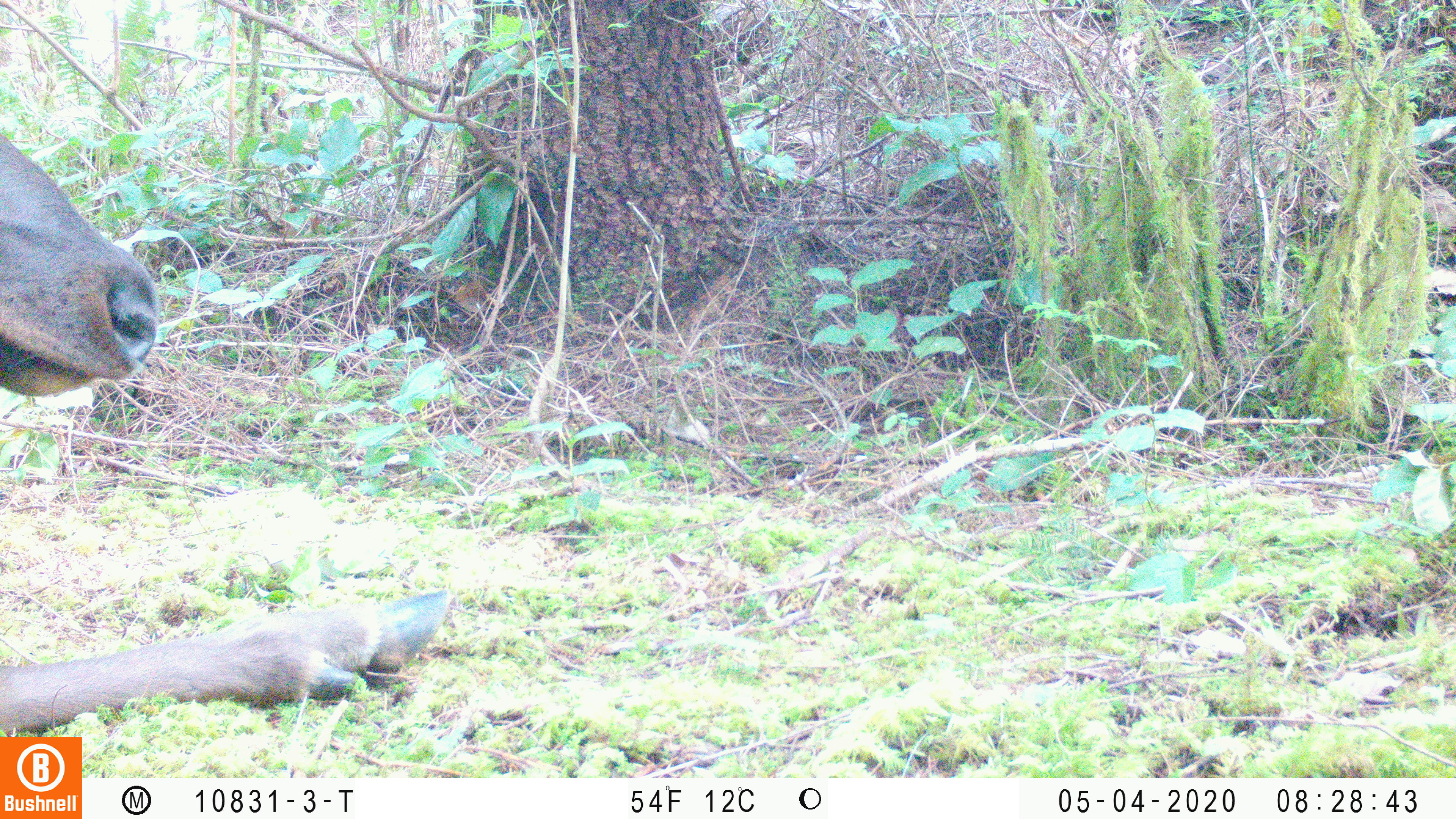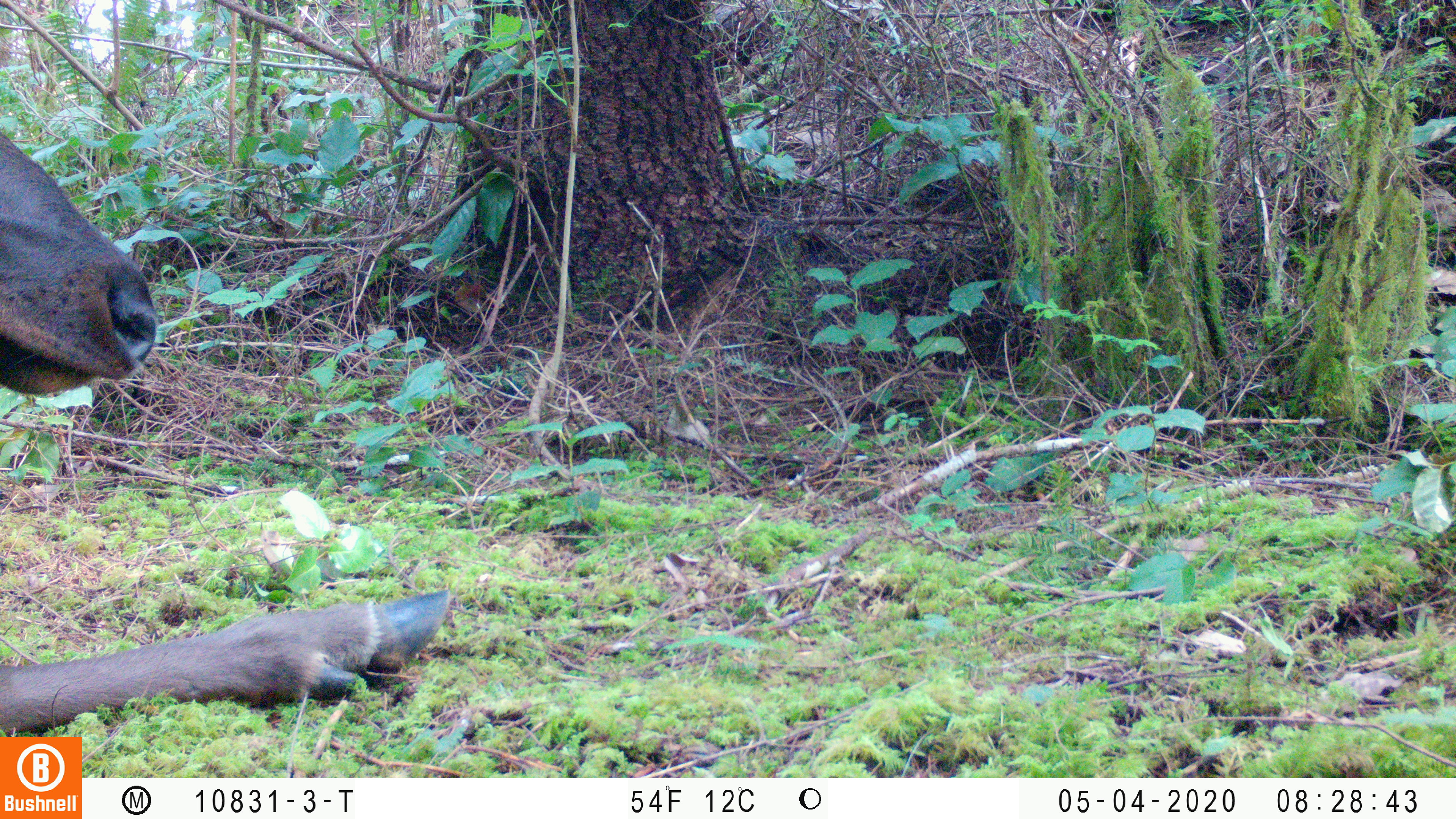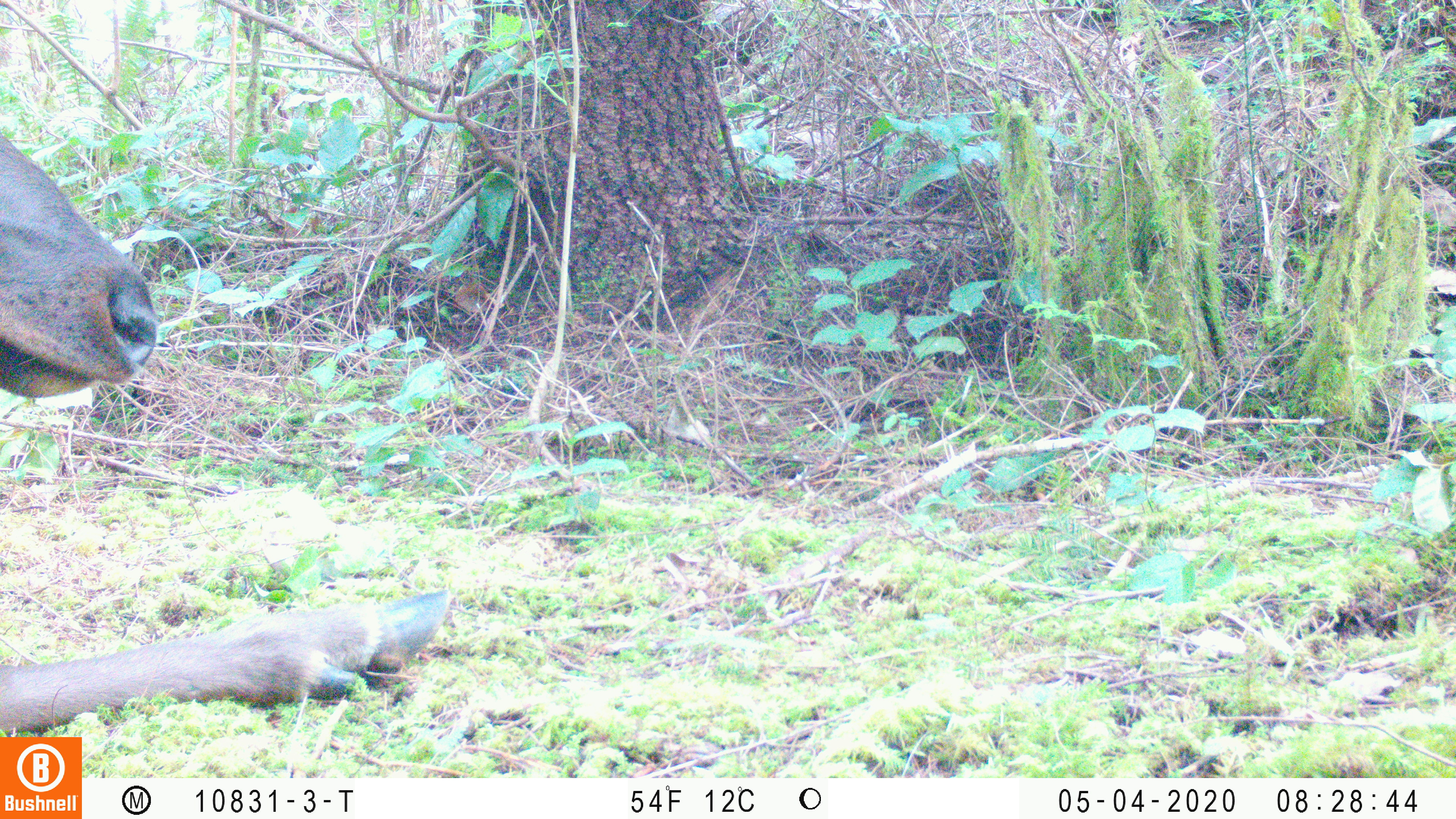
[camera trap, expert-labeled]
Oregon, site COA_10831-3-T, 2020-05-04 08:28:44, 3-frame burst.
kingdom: Animalia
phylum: Chordata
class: Mammalia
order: Artiodactyla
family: Cervidae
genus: Cervus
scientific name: Cervus canadensis roosevelti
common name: roosevelt elk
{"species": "roosevelt elk (Cervus canadensis roosevelti)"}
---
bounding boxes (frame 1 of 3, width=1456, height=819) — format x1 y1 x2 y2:
roosevelt elk: 0 129 459 730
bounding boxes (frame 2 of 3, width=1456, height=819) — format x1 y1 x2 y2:
roosevelt elk: 0 126 461 730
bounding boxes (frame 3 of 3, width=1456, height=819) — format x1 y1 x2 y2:
roosevelt elk: 2 131 455 734